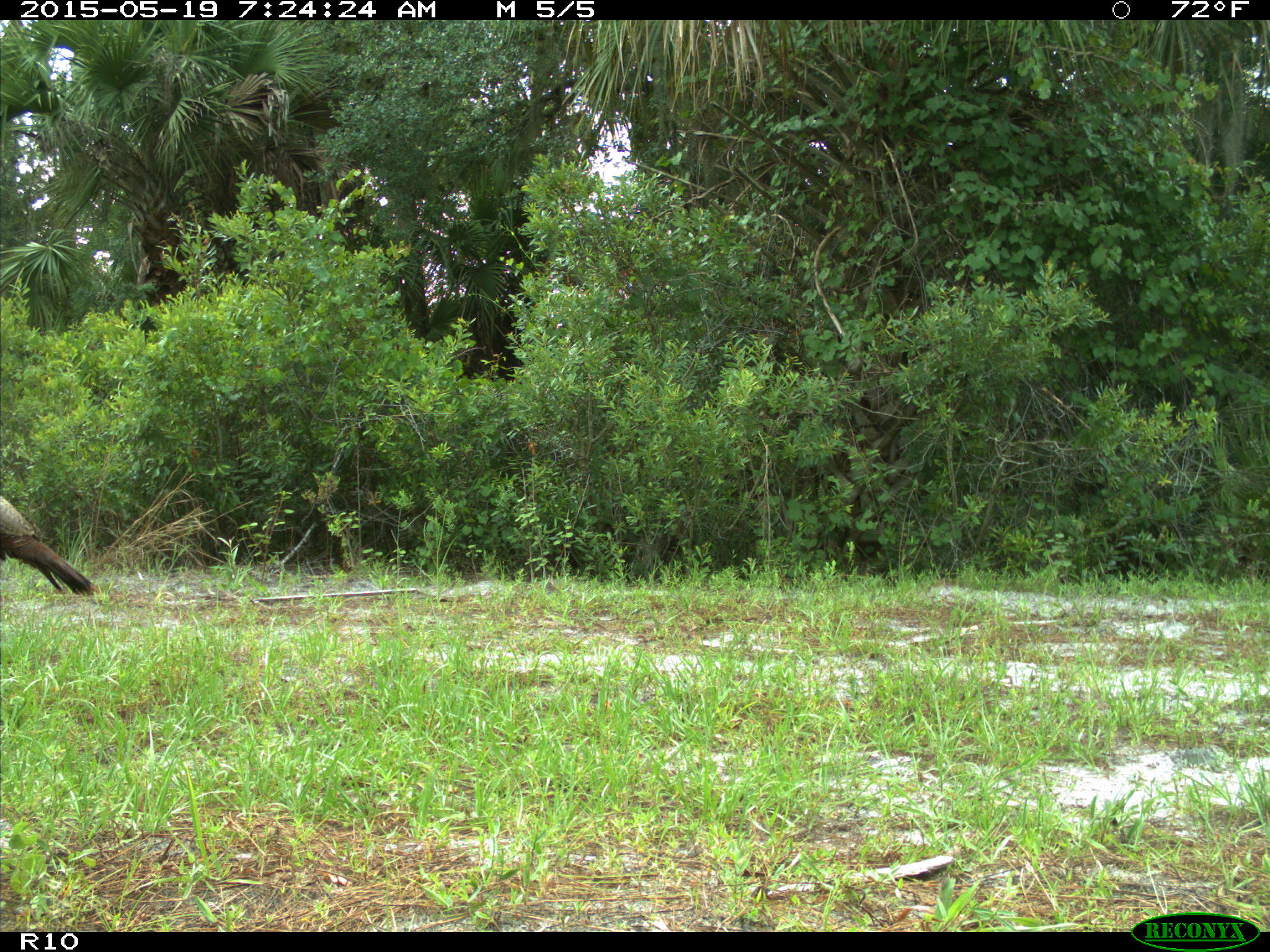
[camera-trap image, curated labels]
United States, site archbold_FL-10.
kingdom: Animalia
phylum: Chordata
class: Aves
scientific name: Aves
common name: birds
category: unidentified bird